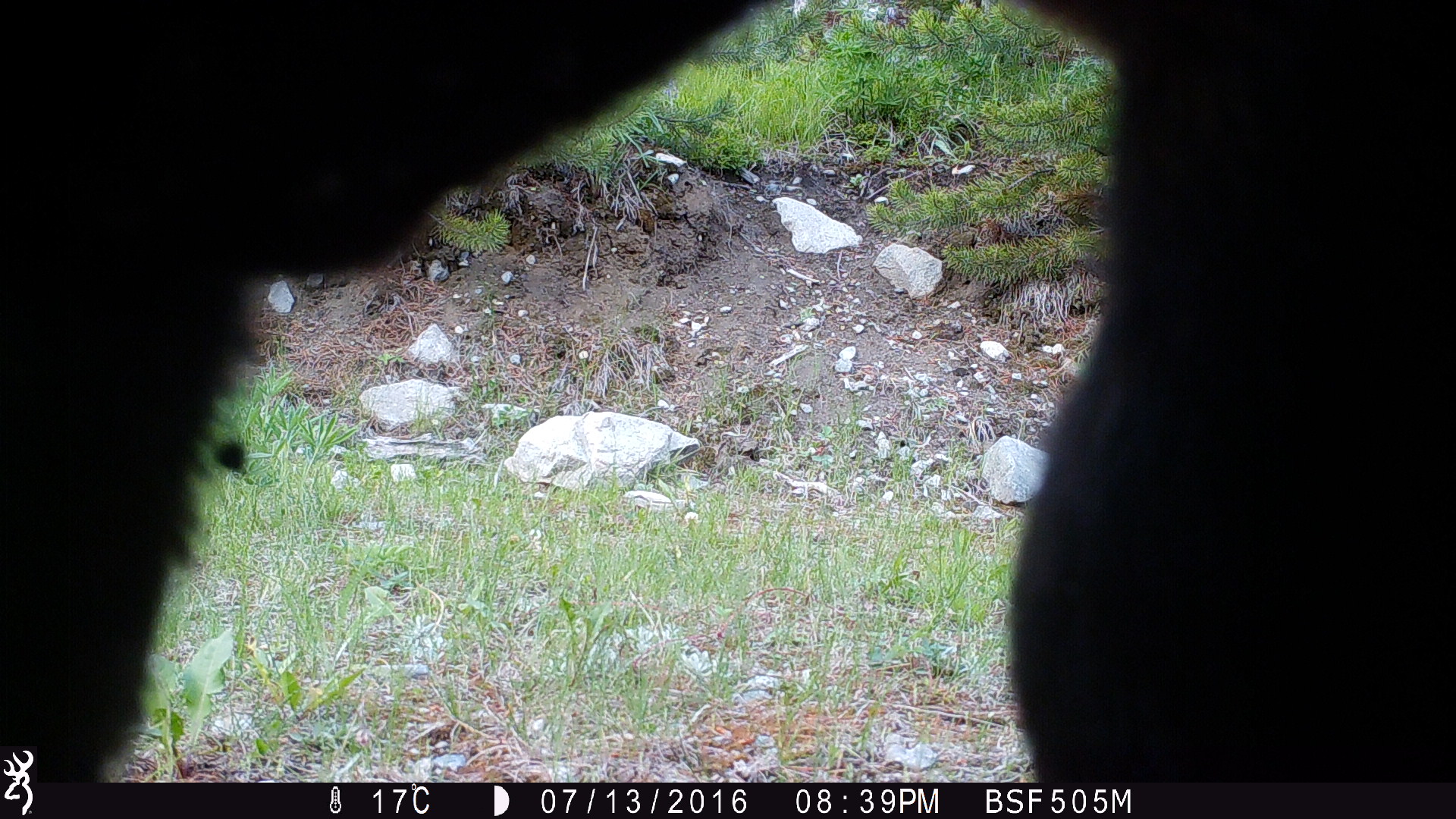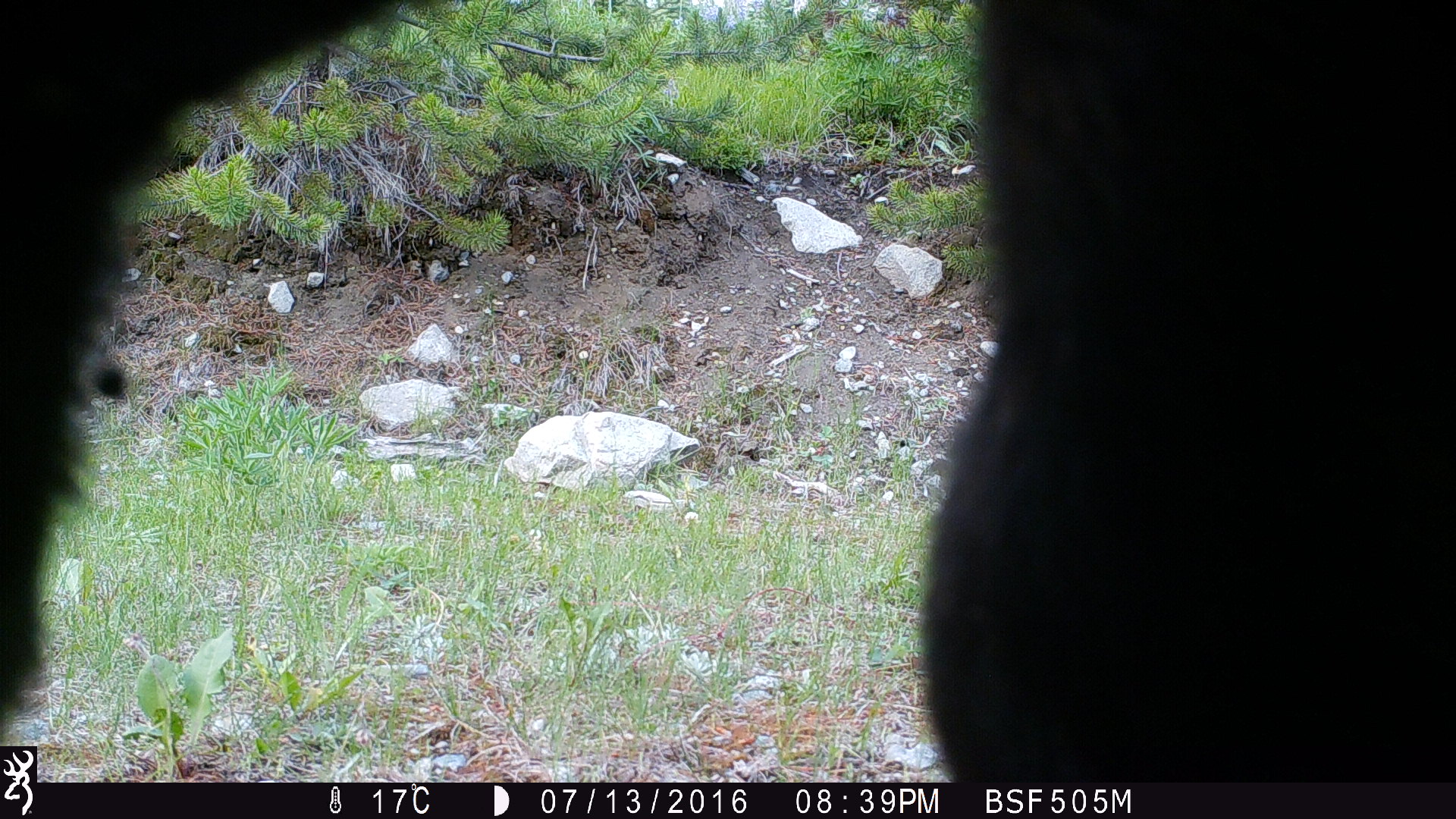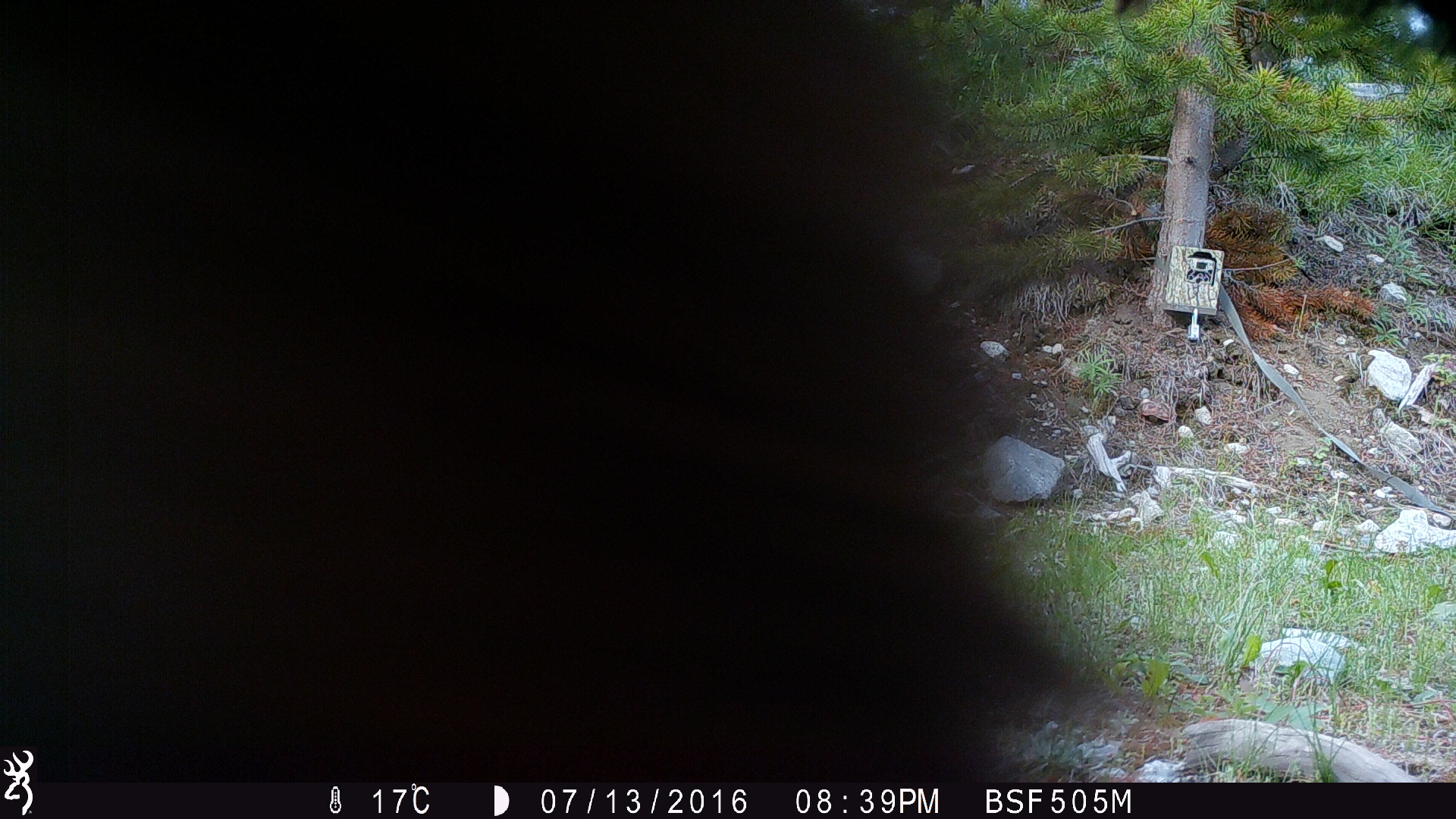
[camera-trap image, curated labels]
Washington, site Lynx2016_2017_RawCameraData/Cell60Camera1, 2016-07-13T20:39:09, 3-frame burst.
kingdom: Animalia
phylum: Chordata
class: Mammalia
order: Artiodactyla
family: Bovidae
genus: Bos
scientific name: Bos taurus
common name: domestic cattle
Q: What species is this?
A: Domestic cattle (Bos taurus).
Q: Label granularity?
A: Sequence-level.